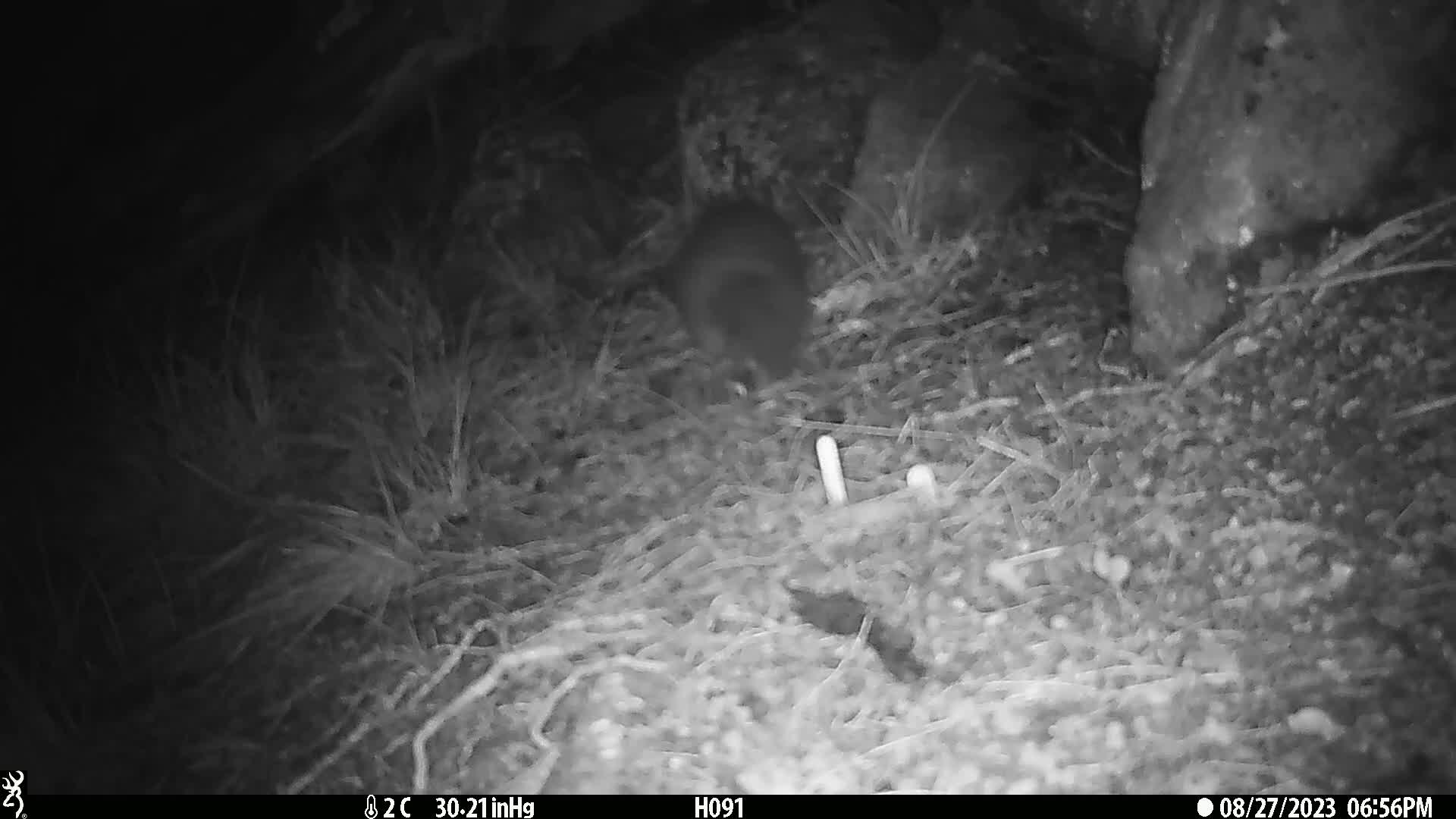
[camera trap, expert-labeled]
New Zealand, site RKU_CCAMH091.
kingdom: Animalia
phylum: Chordata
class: Mammalia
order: Diprotodontia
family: Phalangeridae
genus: Trichosurus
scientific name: Trichosurus vulpecula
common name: common brushtail possum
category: possum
Possum (common brushtail possum) (Trichosurus vulpecula).